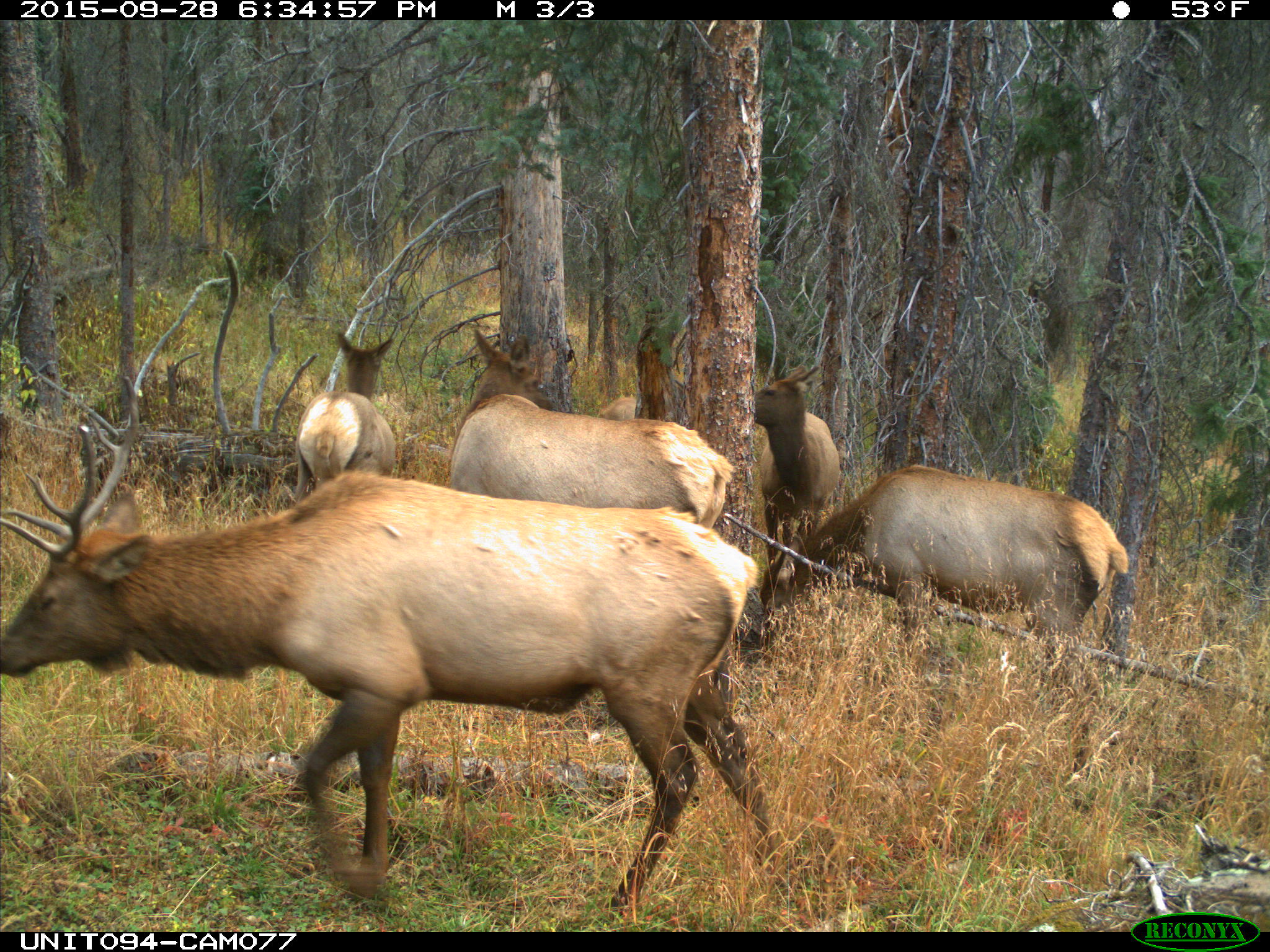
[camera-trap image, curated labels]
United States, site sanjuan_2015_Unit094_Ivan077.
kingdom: Animalia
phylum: Chordata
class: Mammalia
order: Artiodactyla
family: Cervidae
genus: Cervus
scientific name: Cervus elaphus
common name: red deer